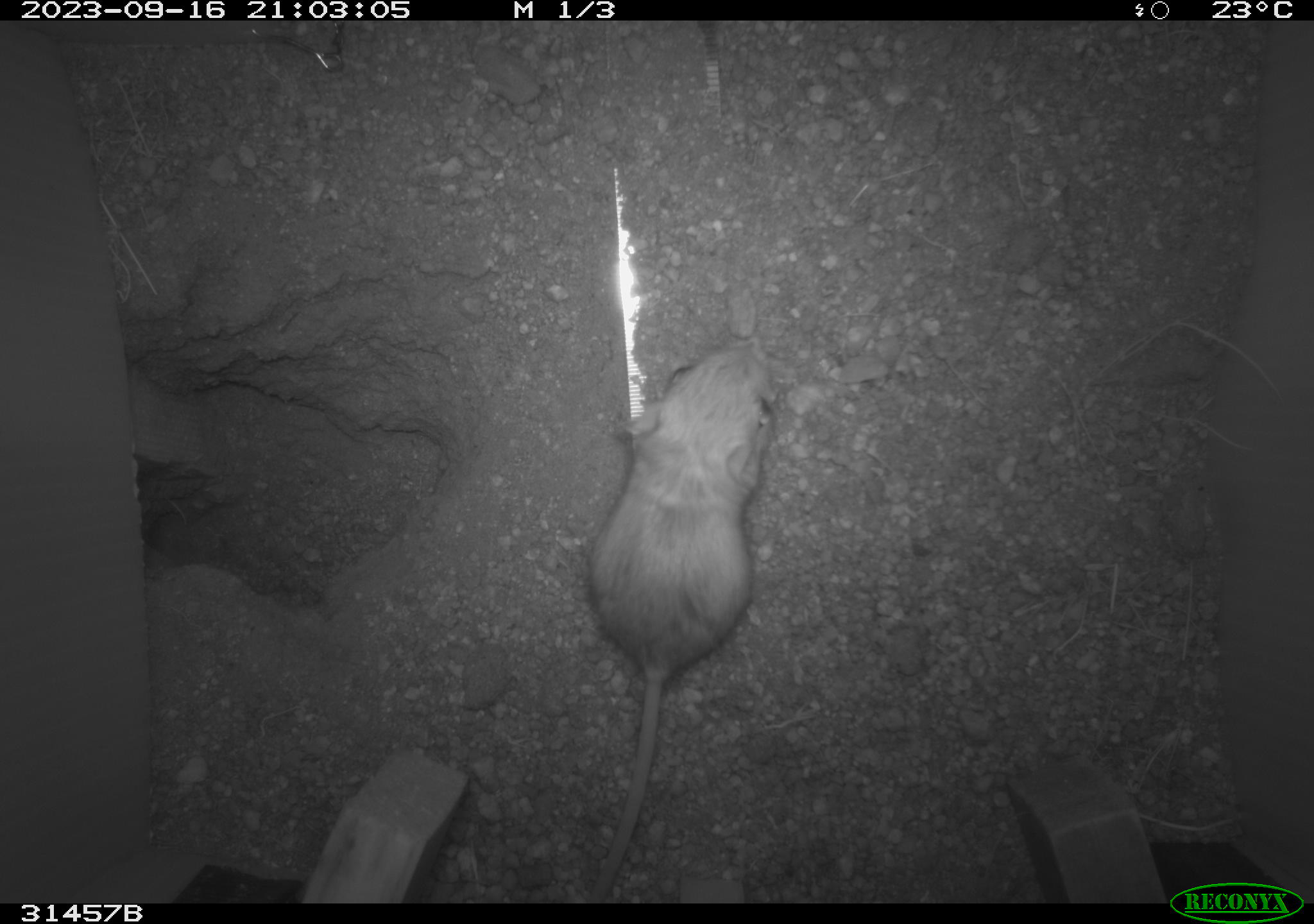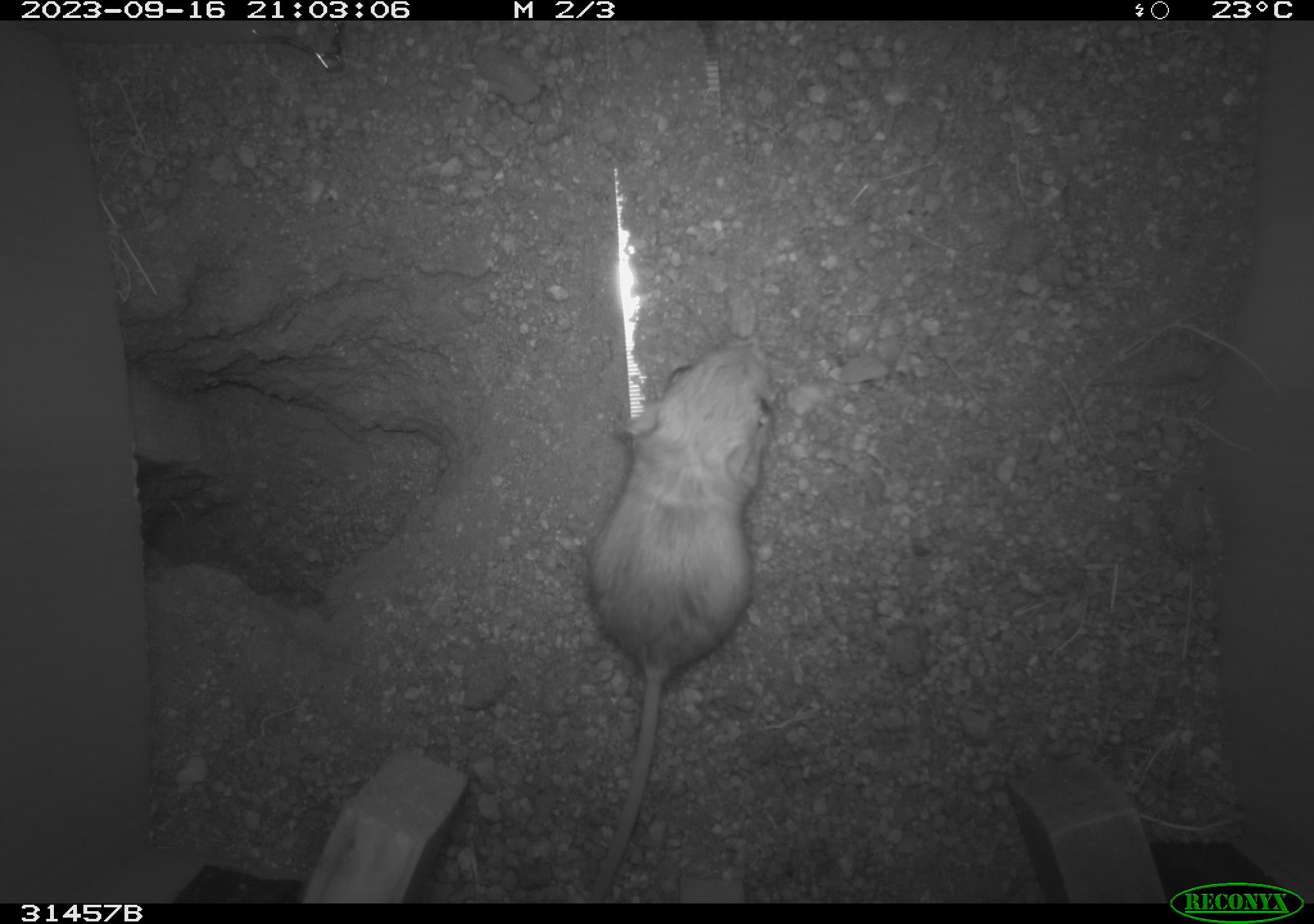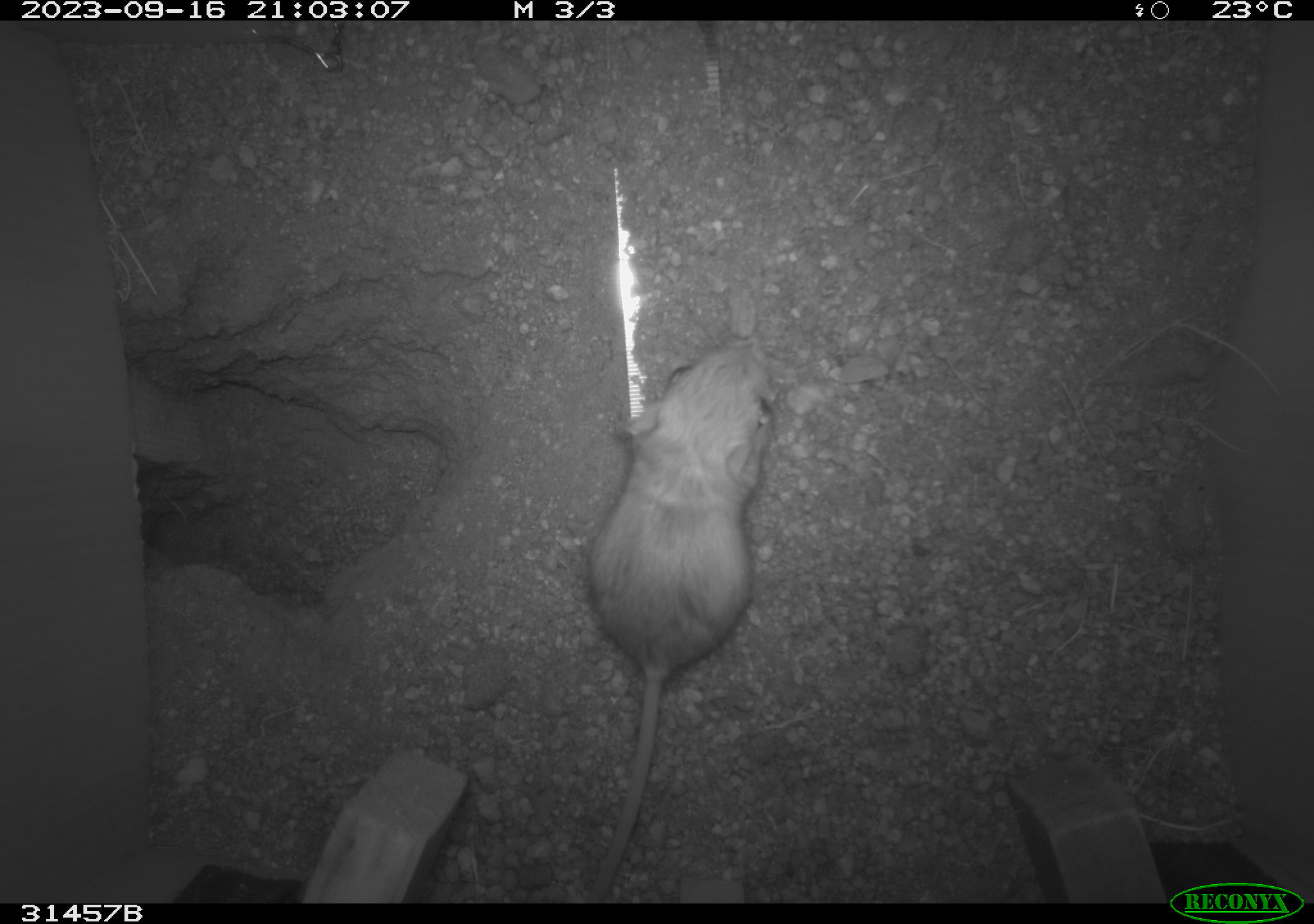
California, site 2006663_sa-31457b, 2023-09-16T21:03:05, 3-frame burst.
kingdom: Animalia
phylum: Chordata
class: Mammalia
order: Rodentia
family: Heteromyidae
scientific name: Heteromyidae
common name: kangaroo rats and pocket mice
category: heteromyidae family